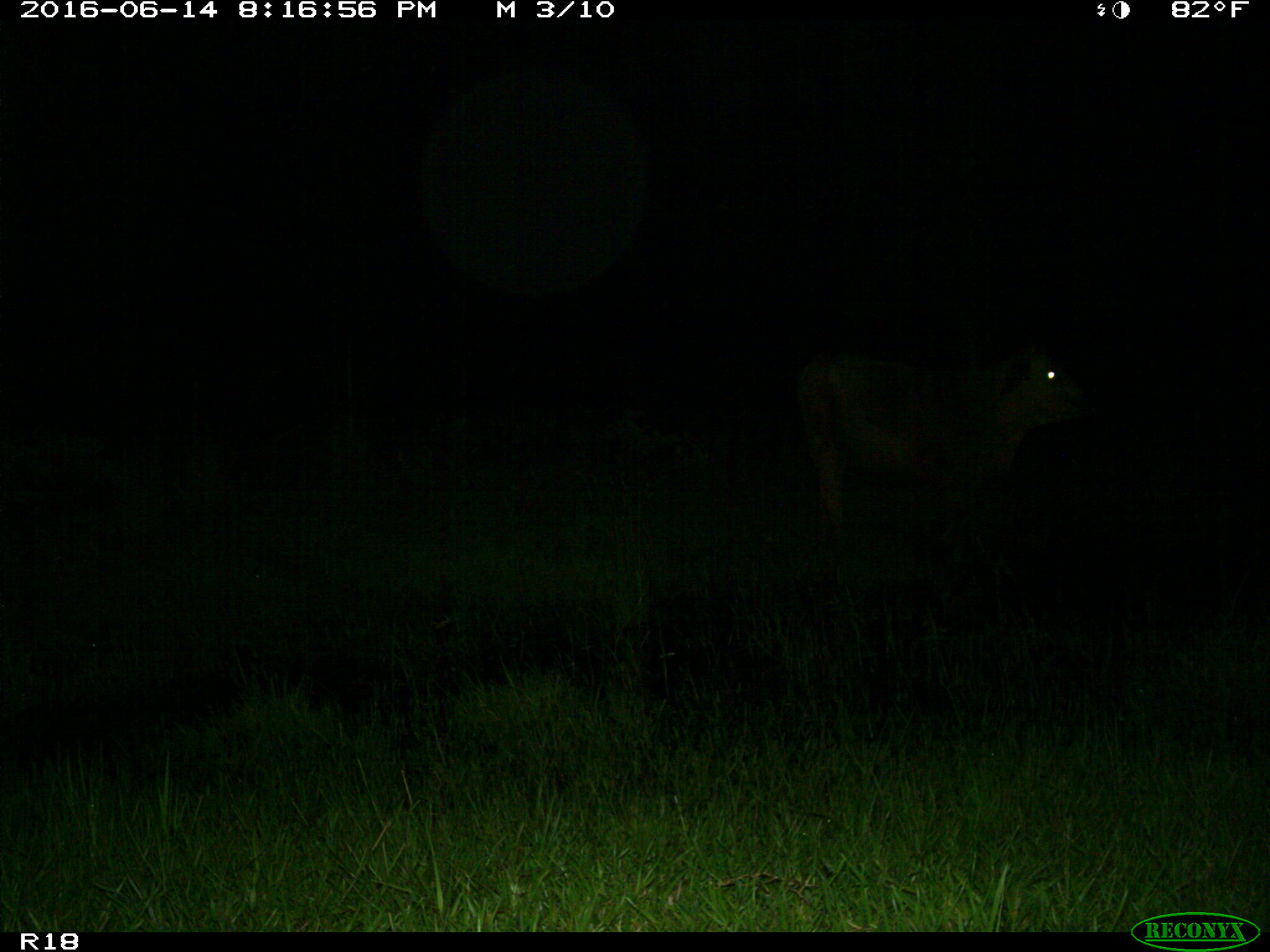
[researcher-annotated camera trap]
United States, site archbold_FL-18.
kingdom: Animalia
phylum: Chordata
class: Mammalia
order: Artiodactyla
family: Bovidae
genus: Bos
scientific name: Bos taurus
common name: domestic cow